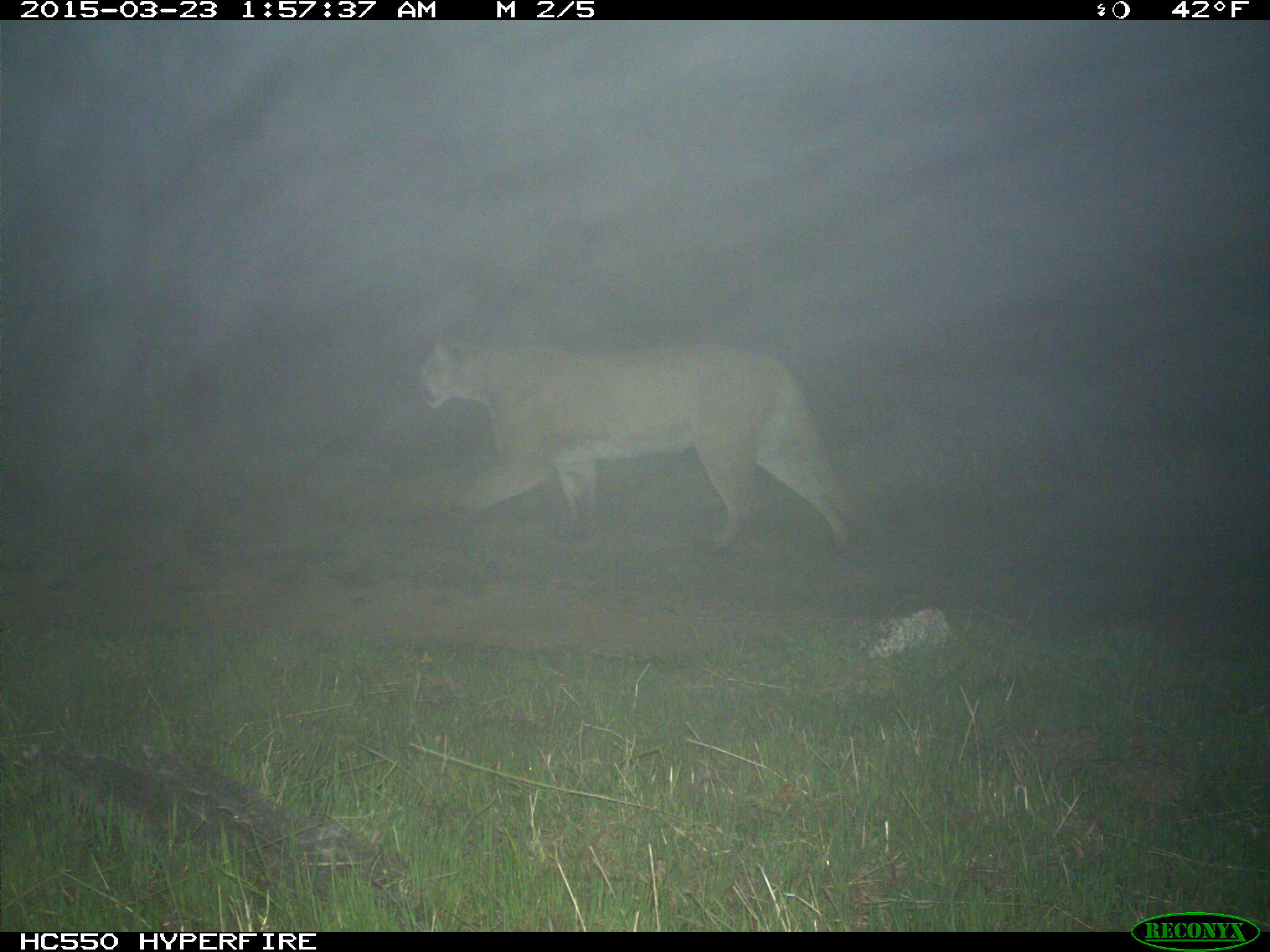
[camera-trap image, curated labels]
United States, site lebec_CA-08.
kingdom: Animalia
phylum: Chordata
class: Mammalia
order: Carnivora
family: Felidae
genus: Puma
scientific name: Puma concolor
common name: mountain lion